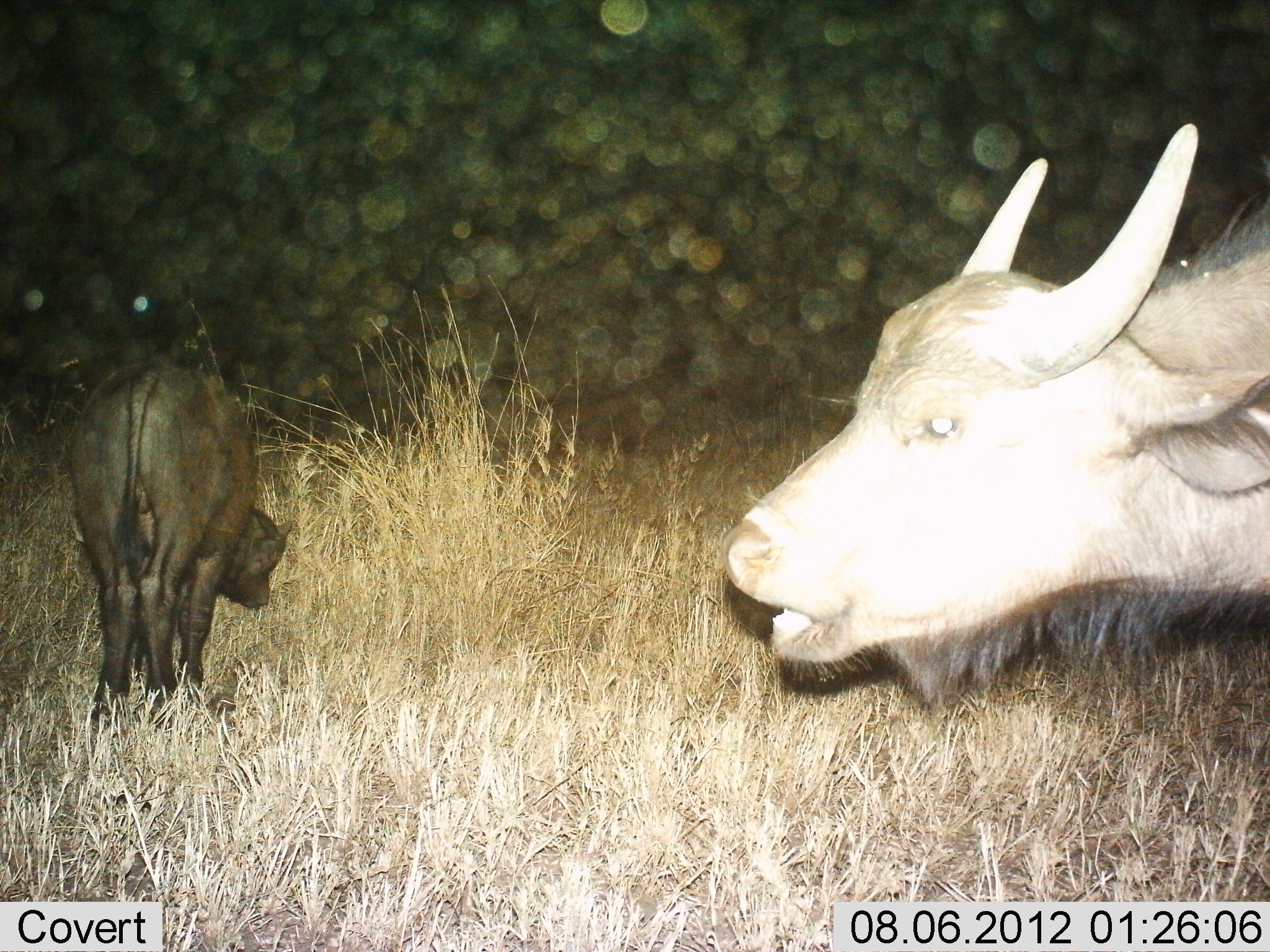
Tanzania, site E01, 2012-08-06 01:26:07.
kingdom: Animalia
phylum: Chordata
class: Mammalia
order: Artiodactyla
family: Bovidae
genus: Syncerus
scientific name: Syncerus caffer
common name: cape buffalo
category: buffalo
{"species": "buffalo (cape buffalo) (Syncerus caffer)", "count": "2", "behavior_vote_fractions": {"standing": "100%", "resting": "0%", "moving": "0%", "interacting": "0%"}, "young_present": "30%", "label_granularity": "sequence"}